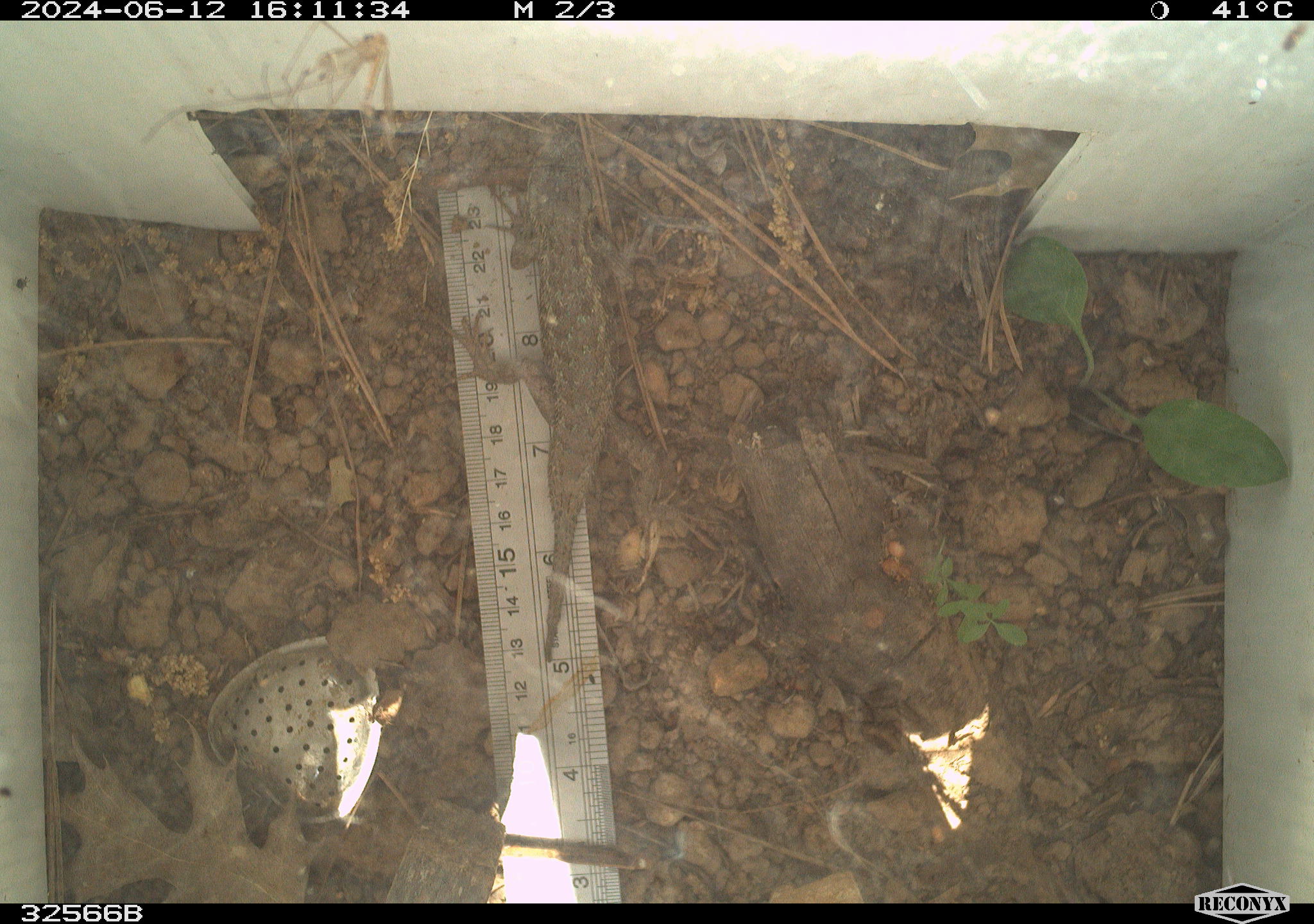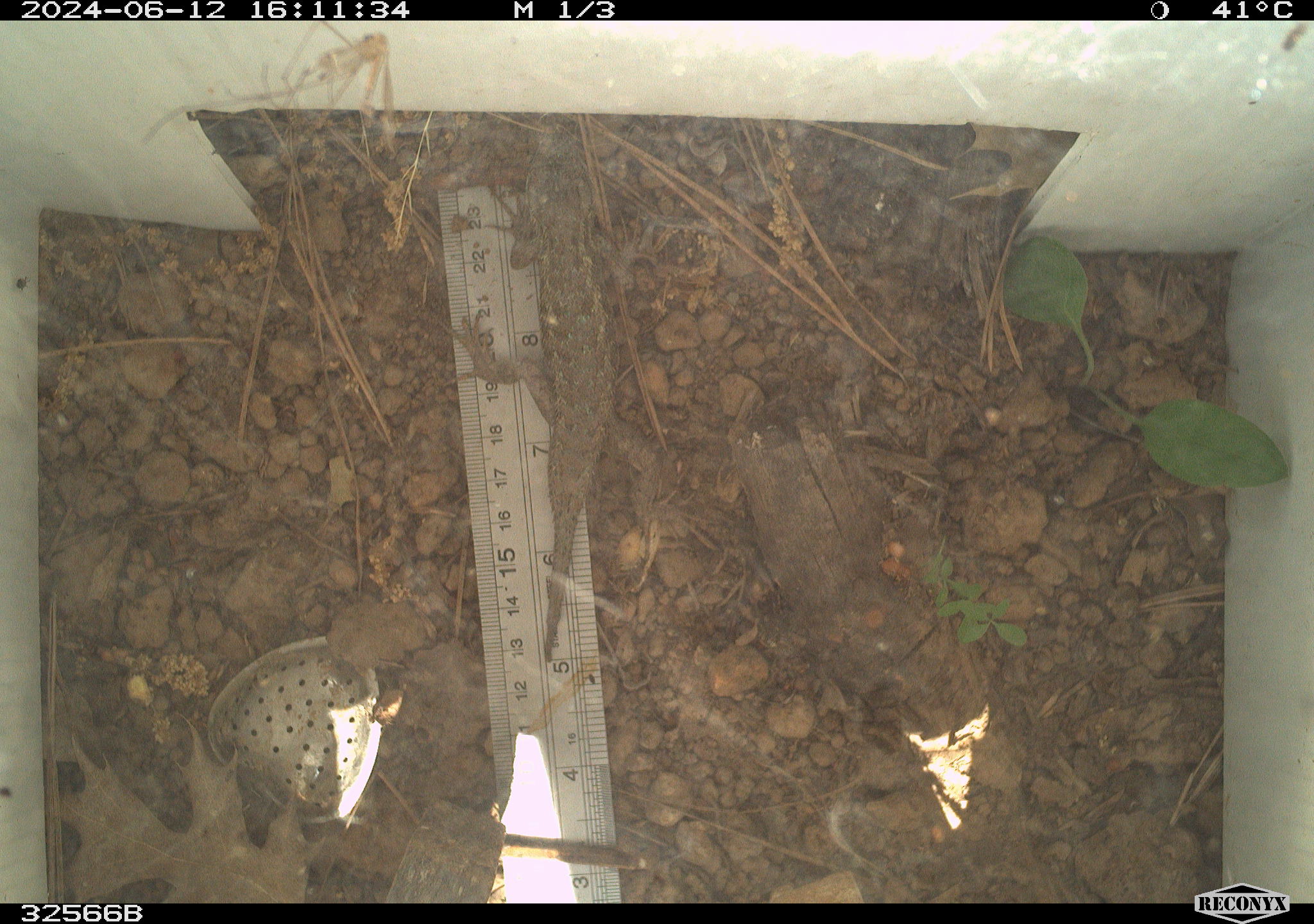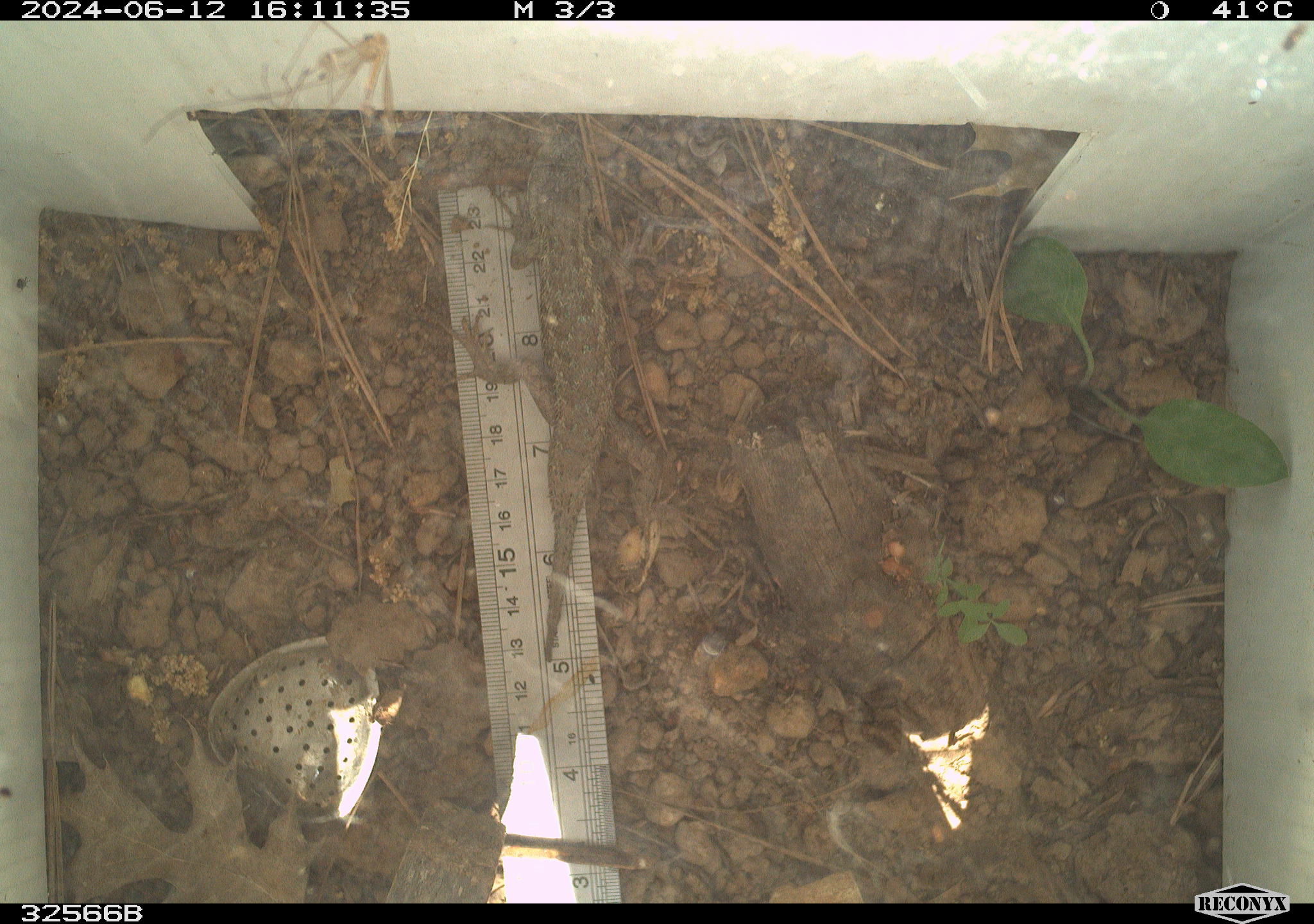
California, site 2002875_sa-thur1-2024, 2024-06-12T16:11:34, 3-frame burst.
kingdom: Animalia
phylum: Chordata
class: Reptilia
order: Squamata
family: Phrynosomatidae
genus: Sceloporus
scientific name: Sceloporus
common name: spiny lizards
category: sceloporus species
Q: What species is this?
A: Sceloporus species (spiny lizards) (Sceloporus).